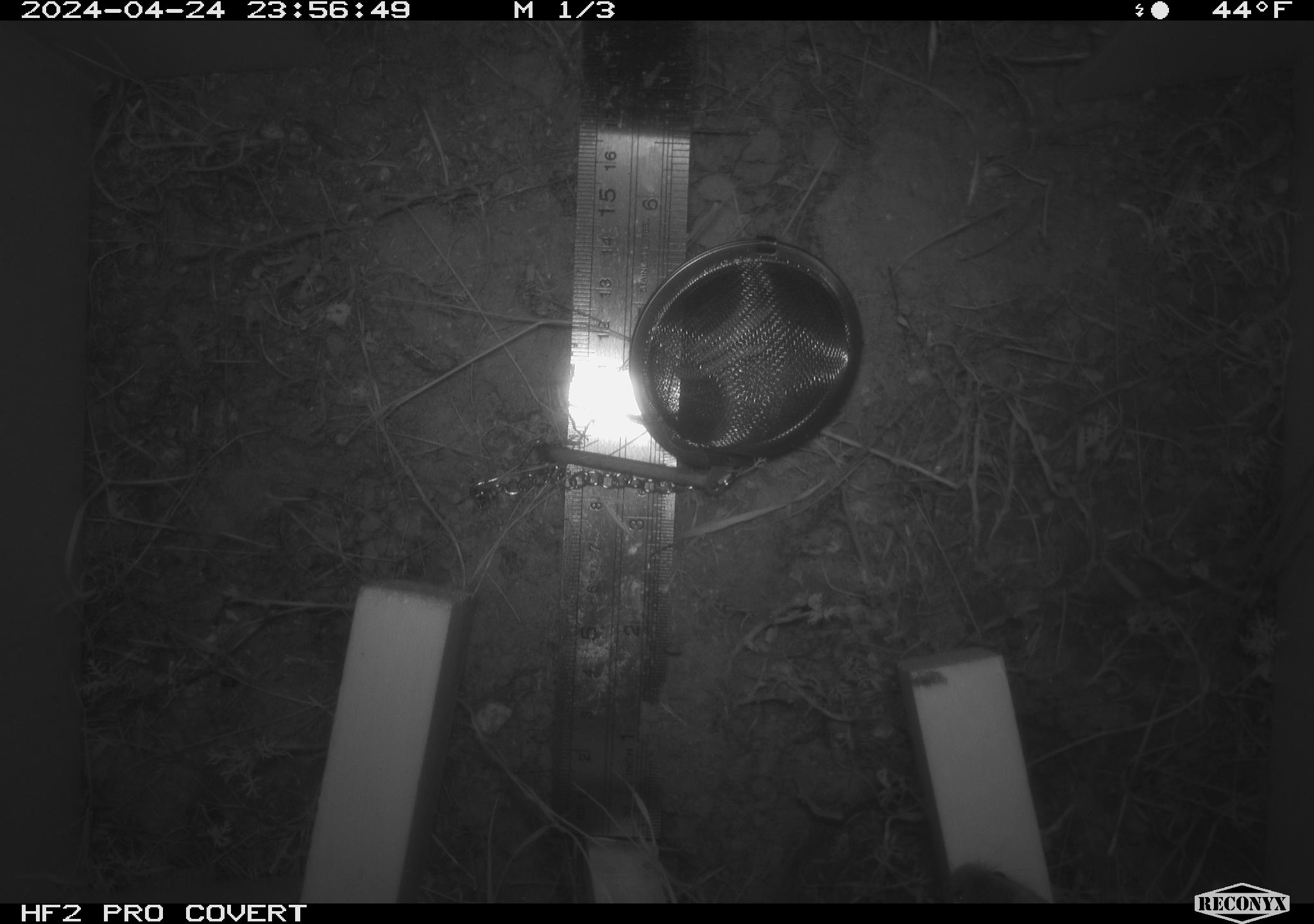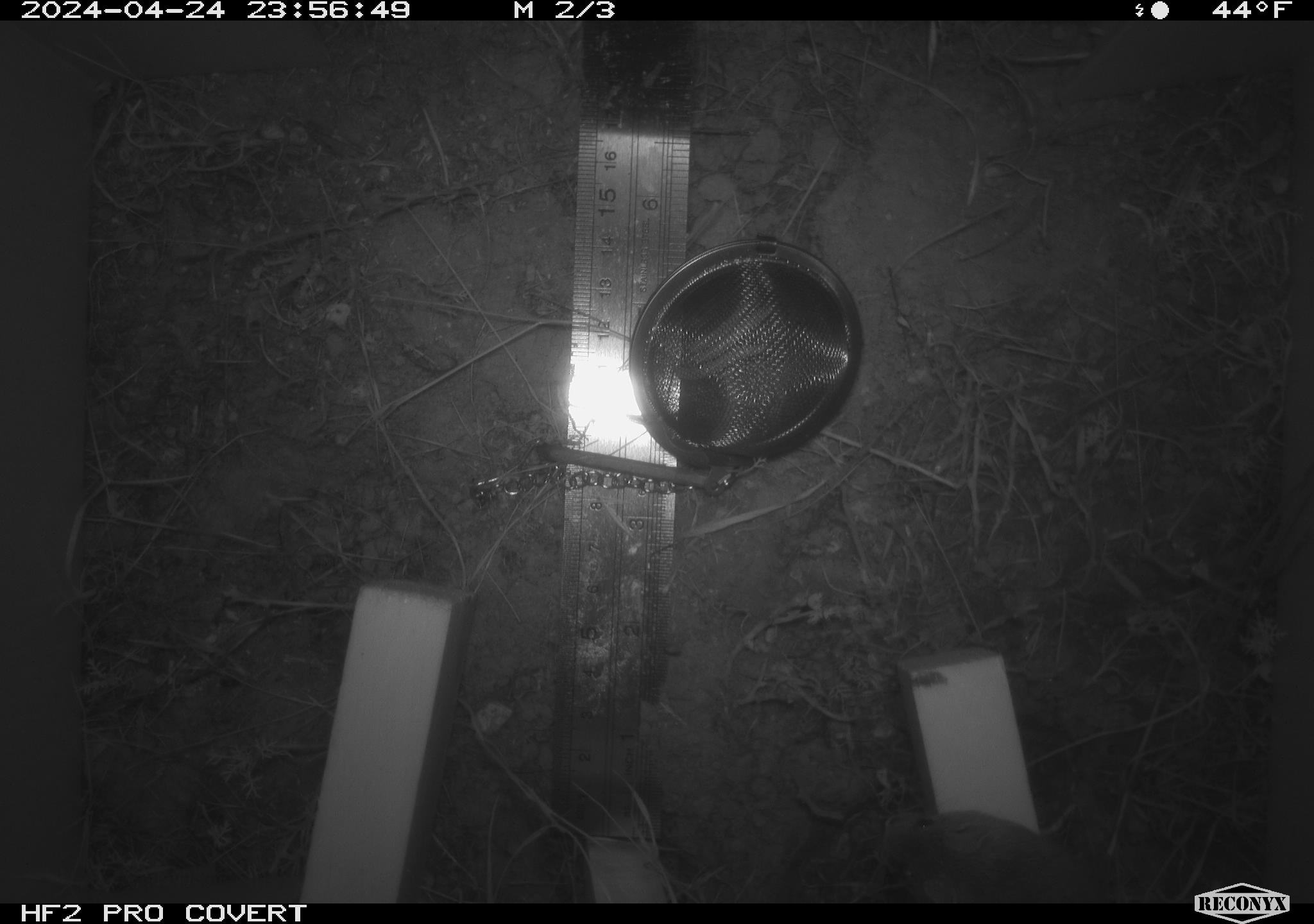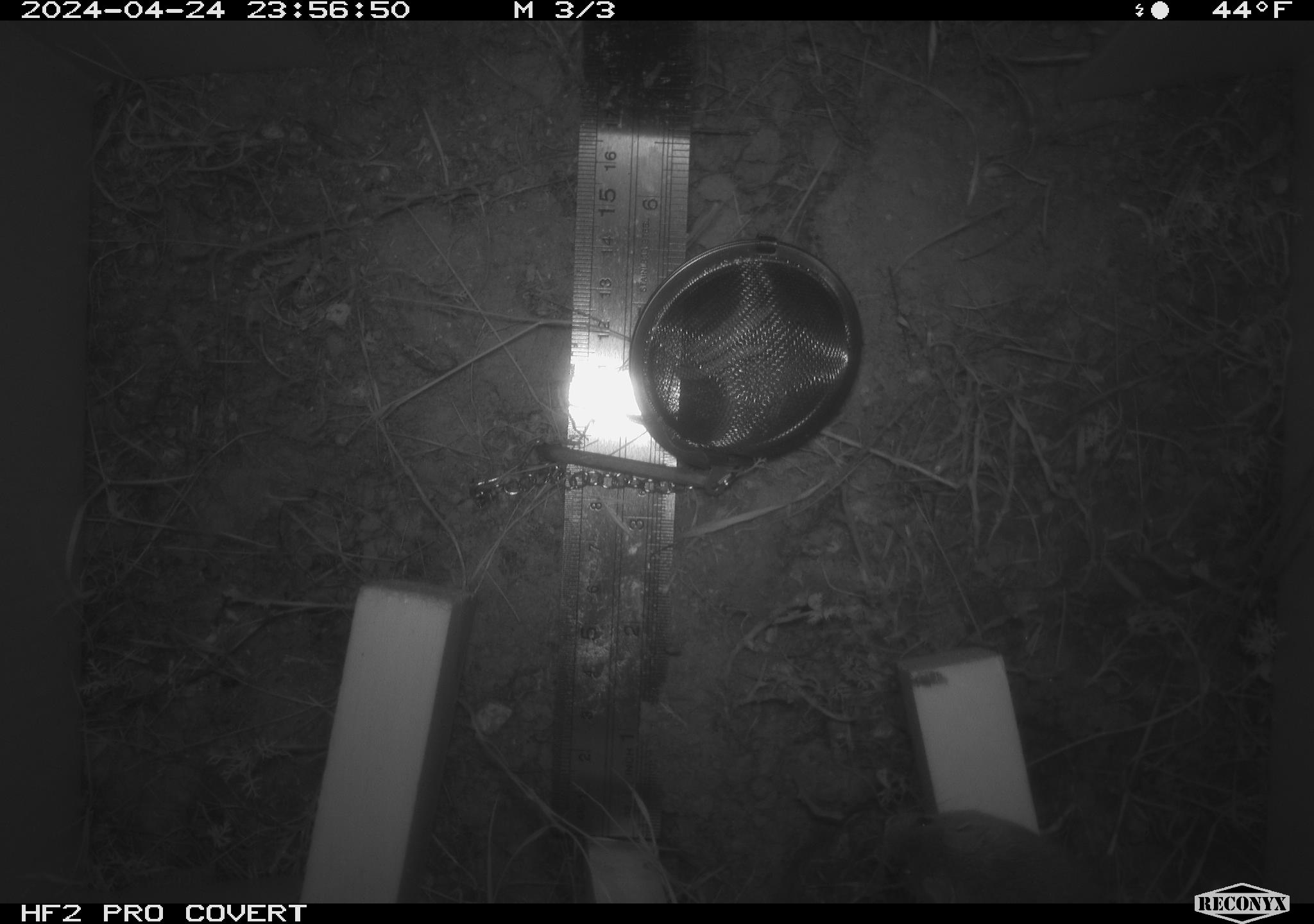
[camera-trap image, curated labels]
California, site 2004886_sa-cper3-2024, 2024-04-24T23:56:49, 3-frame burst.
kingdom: Animalia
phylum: Chordata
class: Mammalia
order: Rodentia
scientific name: Rodentia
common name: rodent